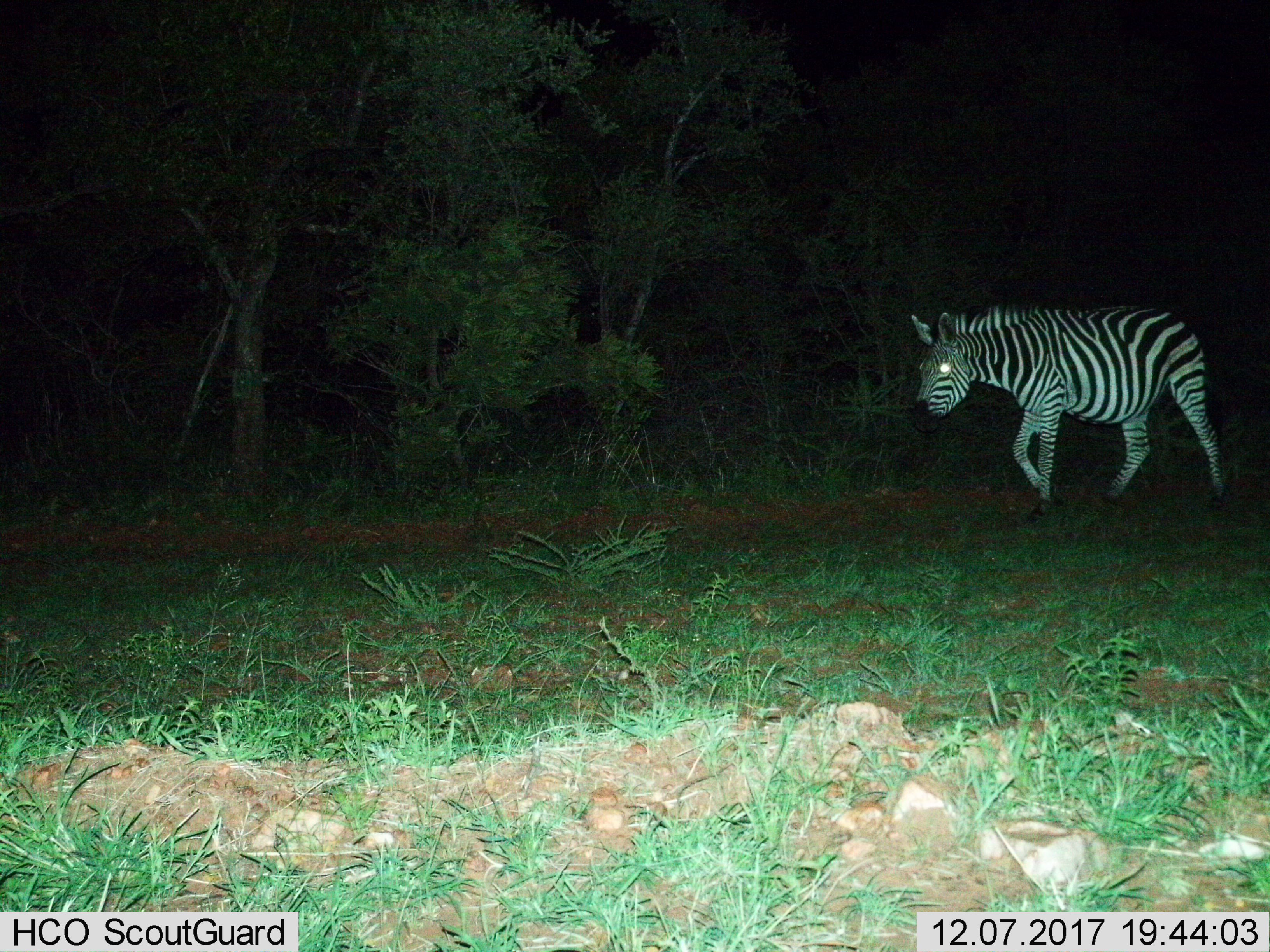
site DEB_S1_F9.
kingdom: Animalia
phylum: Chordata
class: Mammalia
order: Perissodactyla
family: Equidae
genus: Equus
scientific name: Equus quagga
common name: plains zebra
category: zebraplains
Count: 1.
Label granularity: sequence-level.